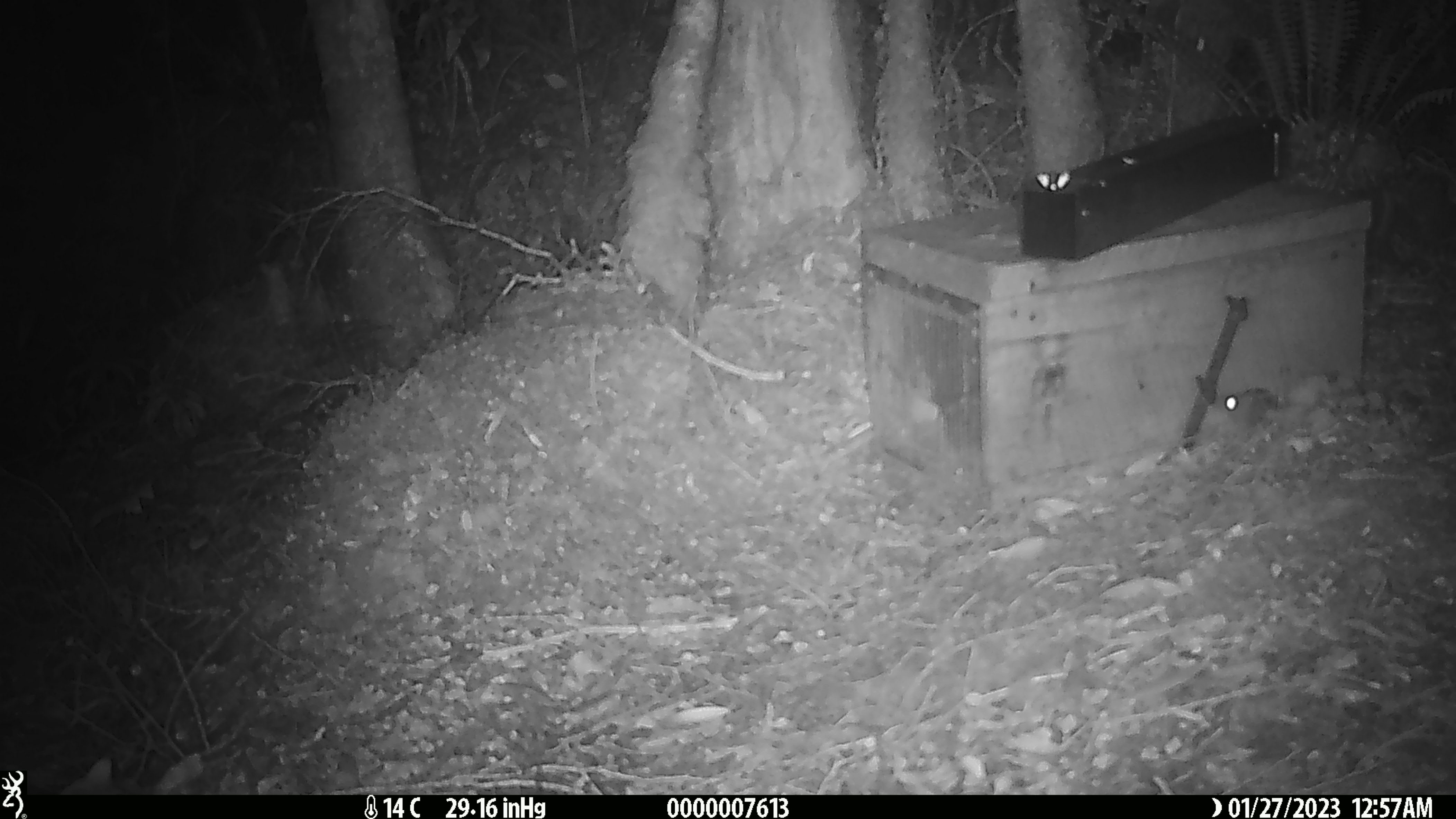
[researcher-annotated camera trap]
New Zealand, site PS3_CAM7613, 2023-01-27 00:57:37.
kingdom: Animalia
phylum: Chordata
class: Mammalia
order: Rodentia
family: Muridae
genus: Mus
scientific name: Mus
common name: mouse